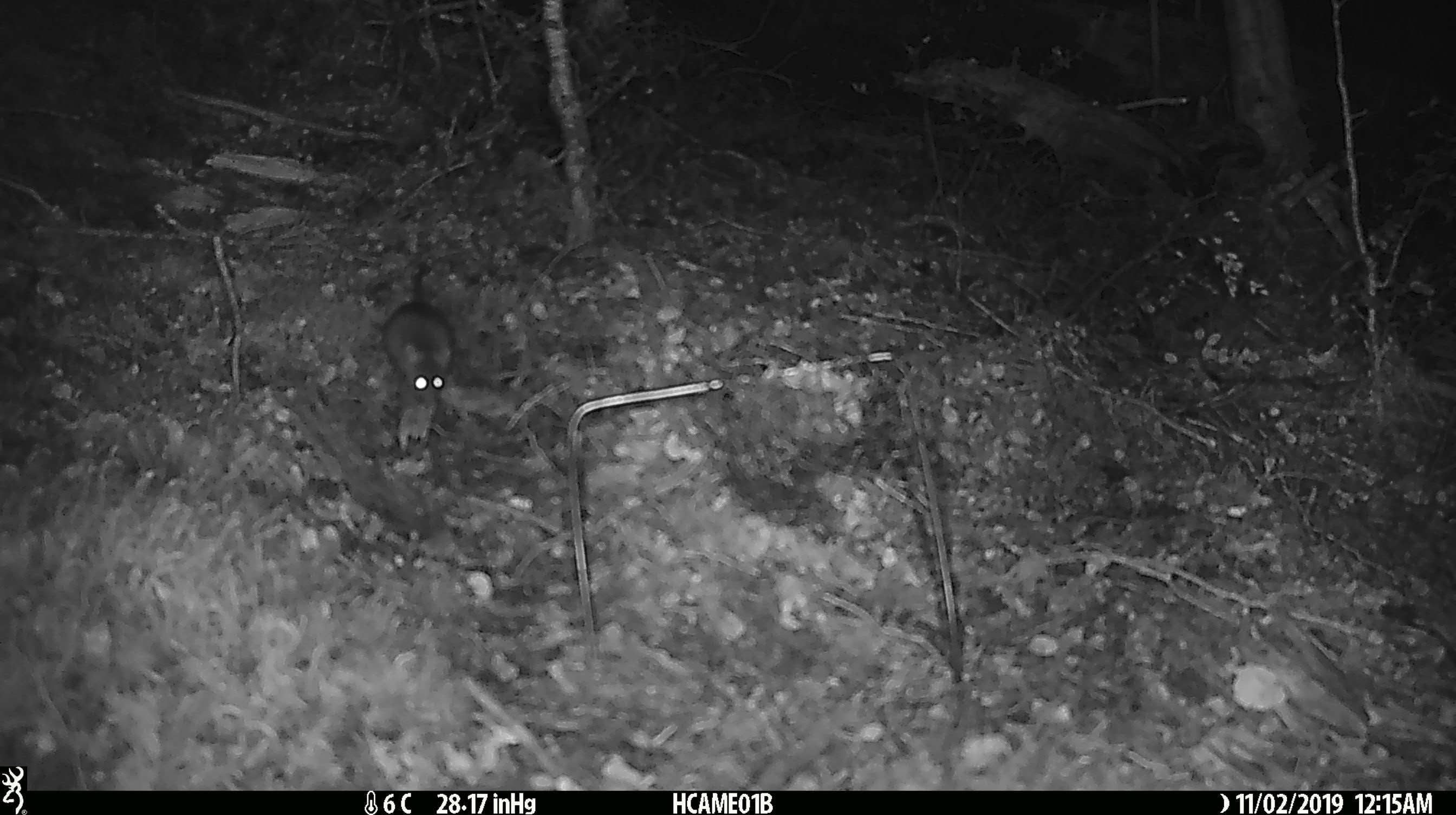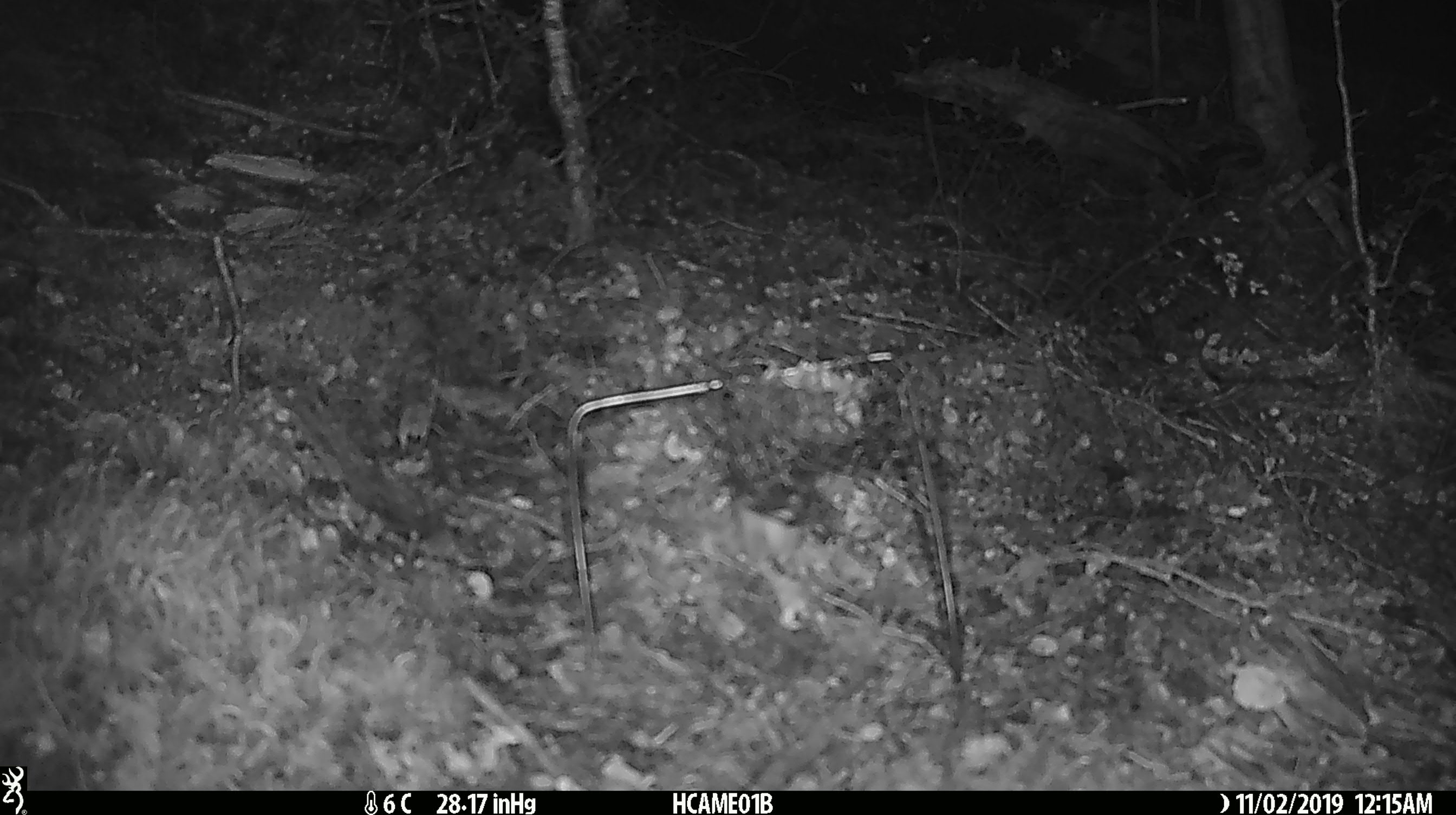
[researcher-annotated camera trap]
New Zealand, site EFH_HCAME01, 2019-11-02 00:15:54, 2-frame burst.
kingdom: Animalia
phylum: Chordata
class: Mammalia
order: Rodentia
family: Muridae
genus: Mus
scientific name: Mus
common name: mouse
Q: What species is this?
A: Mouse (Mus).